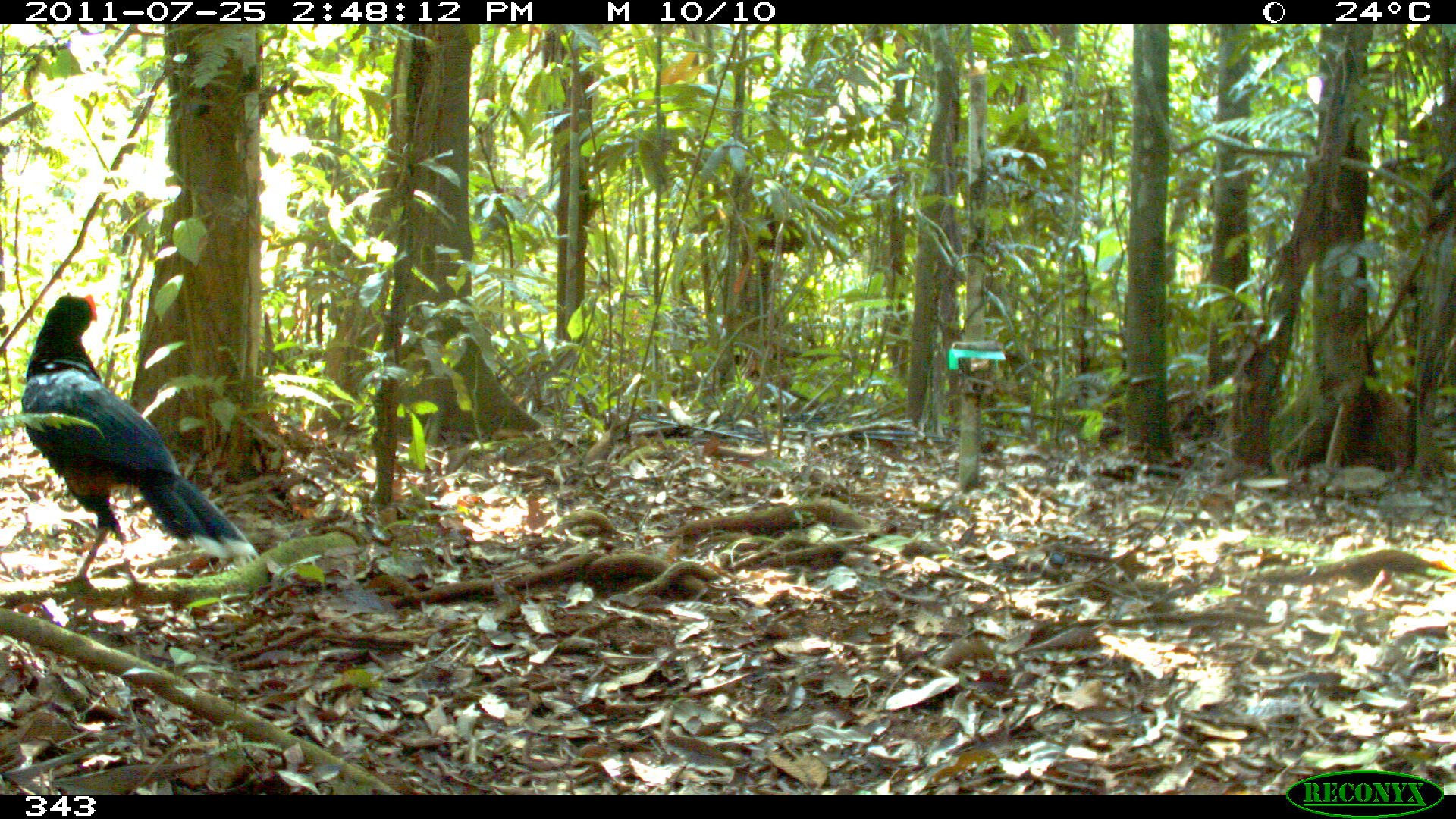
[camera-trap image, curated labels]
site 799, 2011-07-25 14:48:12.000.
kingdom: Animalia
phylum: Chordata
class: Aves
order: Galliformes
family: Cracidae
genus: Mitu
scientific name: Mitu tuberosum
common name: razor-billed curassow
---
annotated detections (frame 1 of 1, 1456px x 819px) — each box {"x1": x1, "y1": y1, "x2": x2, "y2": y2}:
mitu tuberosum: {"x1": 19, "y1": 294, "x2": 263, "y2": 587}